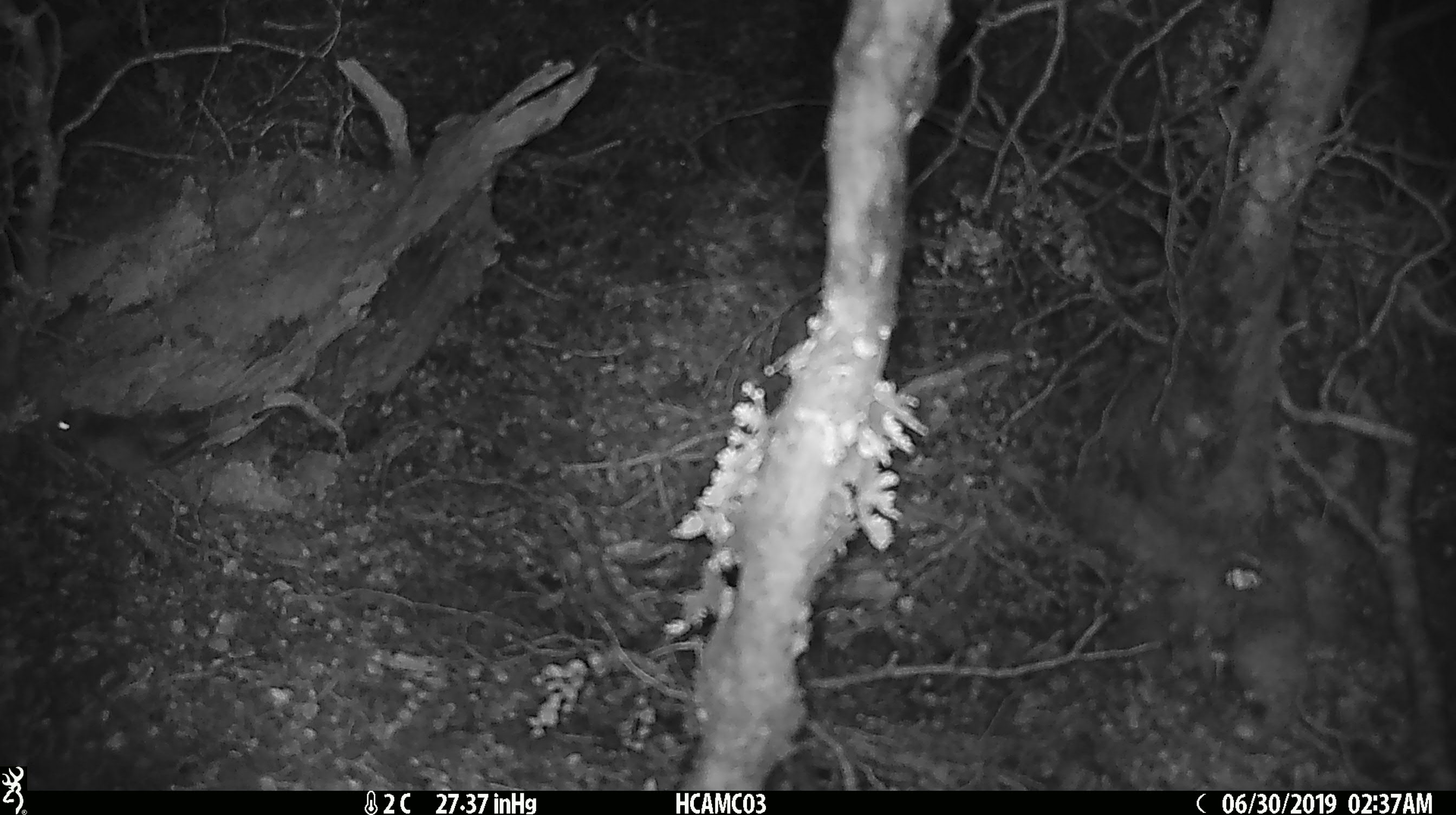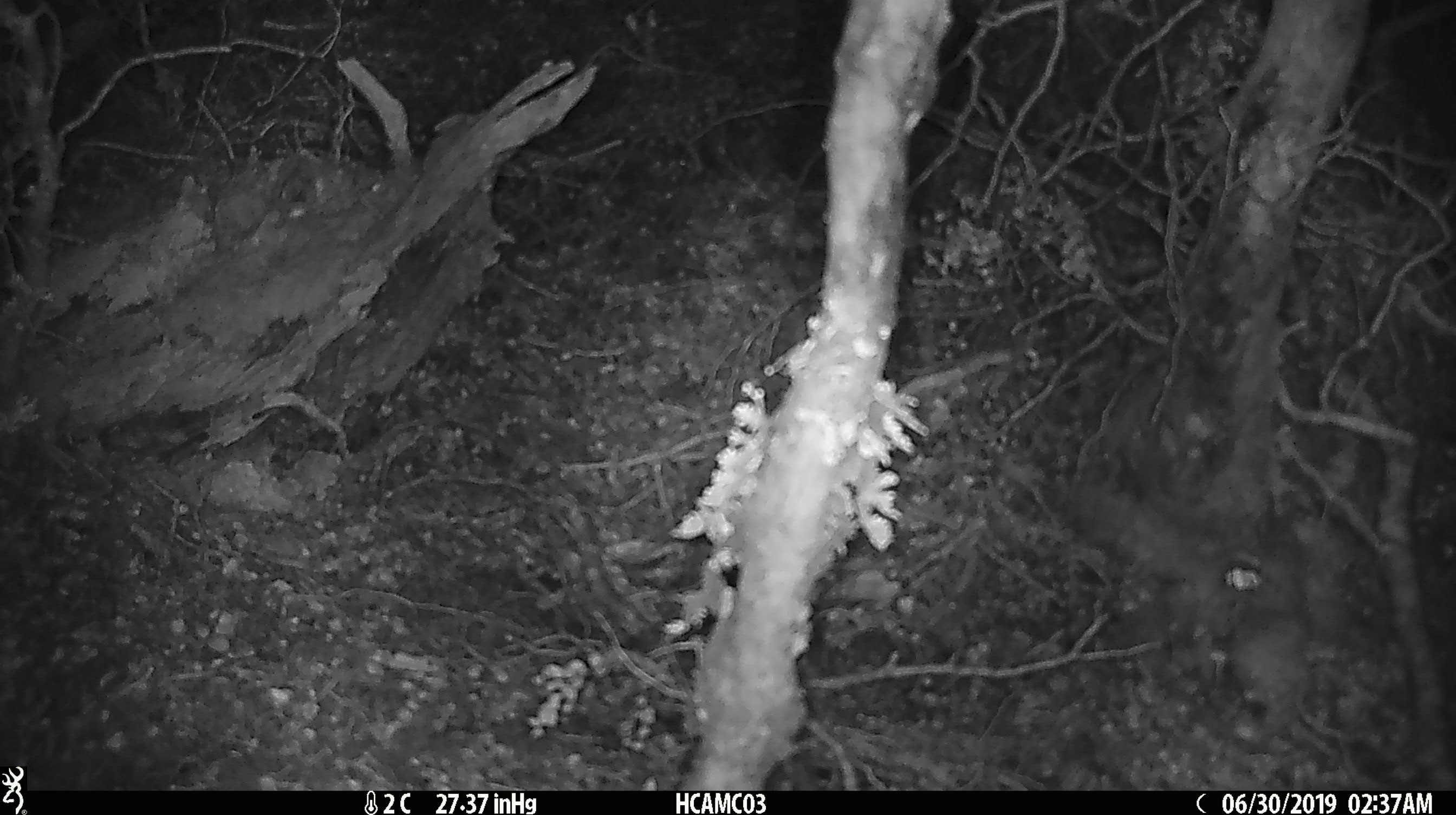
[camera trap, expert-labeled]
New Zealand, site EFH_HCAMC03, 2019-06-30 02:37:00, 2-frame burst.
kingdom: Animalia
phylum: Chordata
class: Mammalia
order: Rodentia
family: Muridae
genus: Mus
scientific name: Mus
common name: mouse